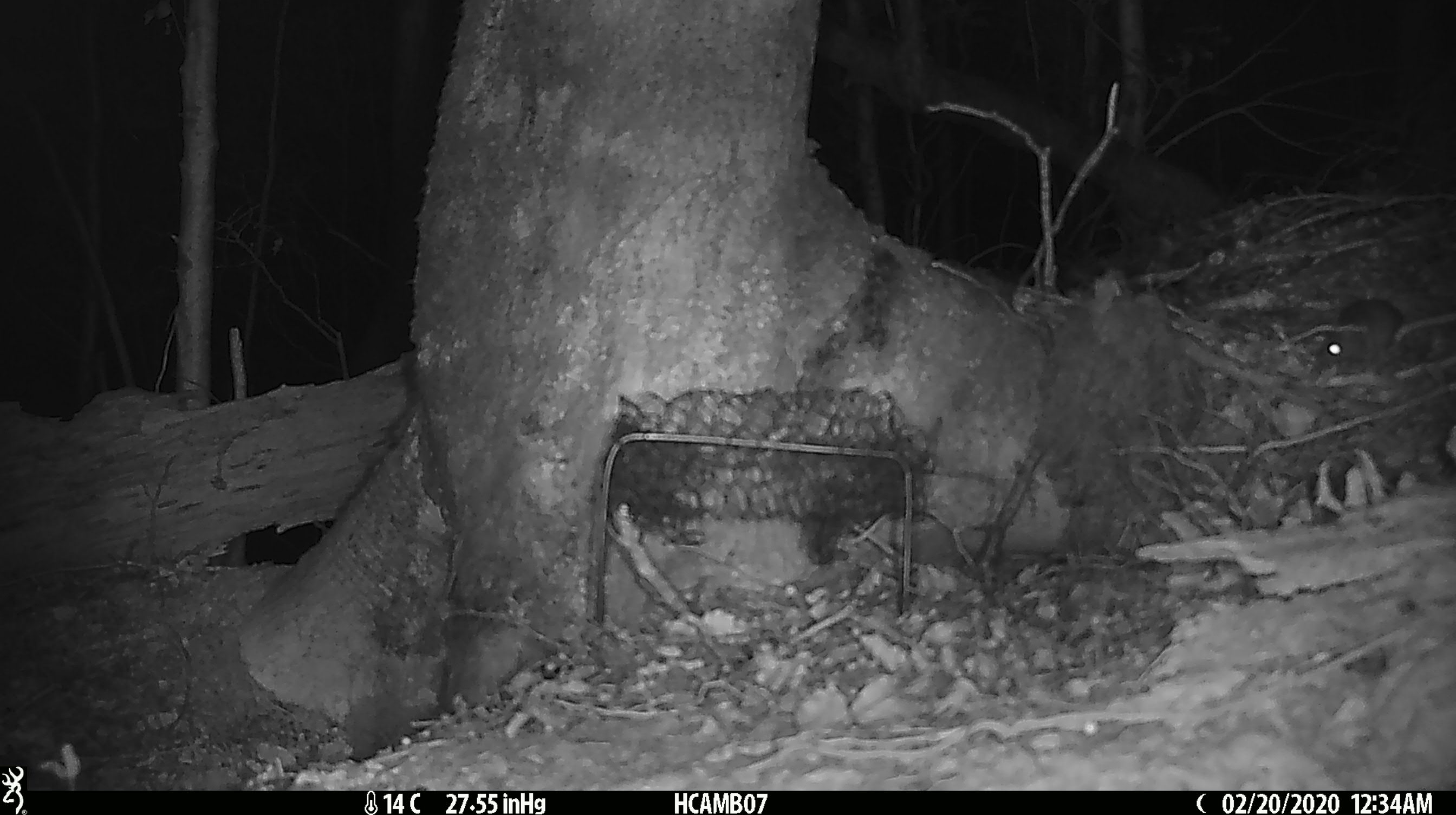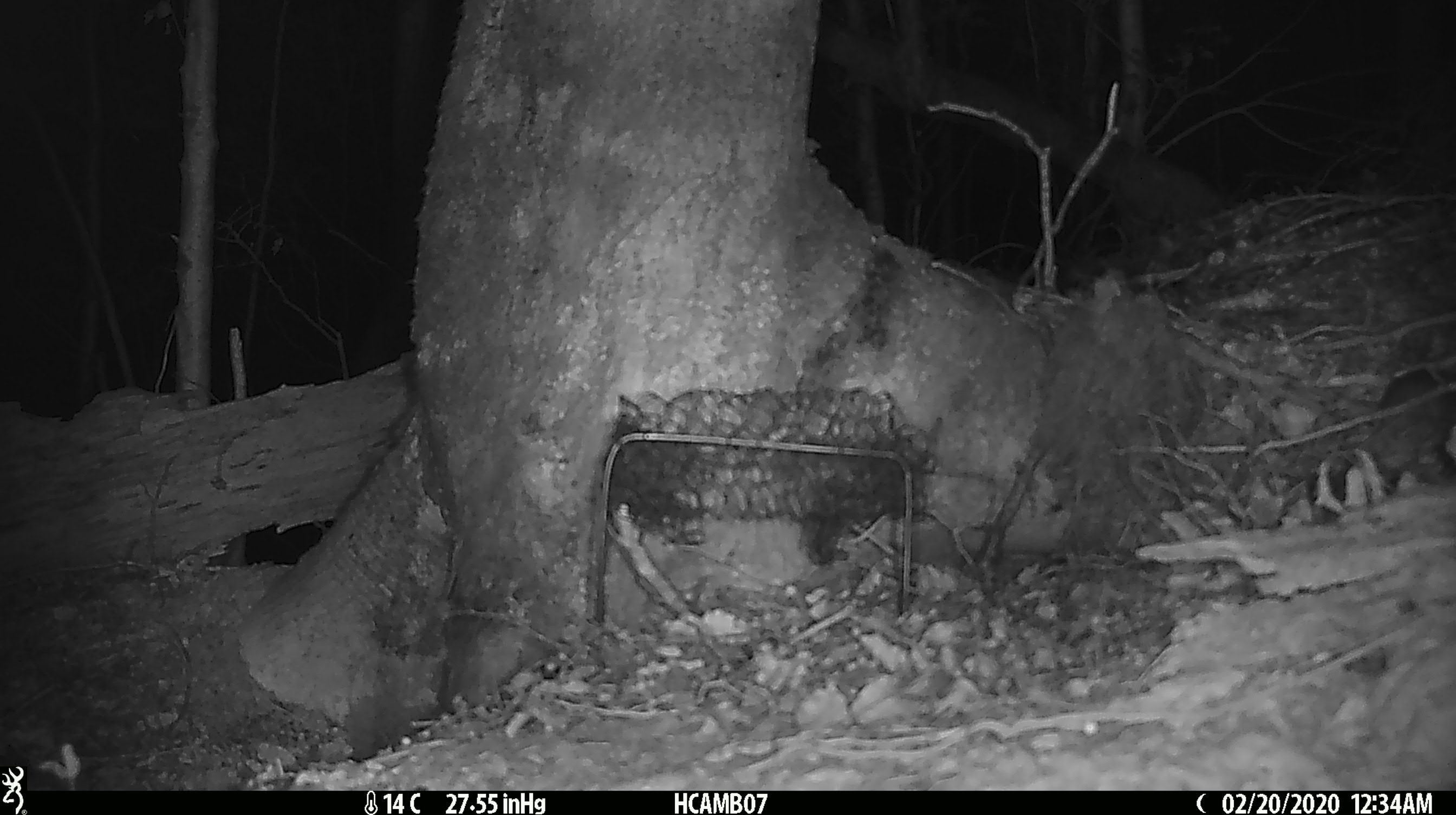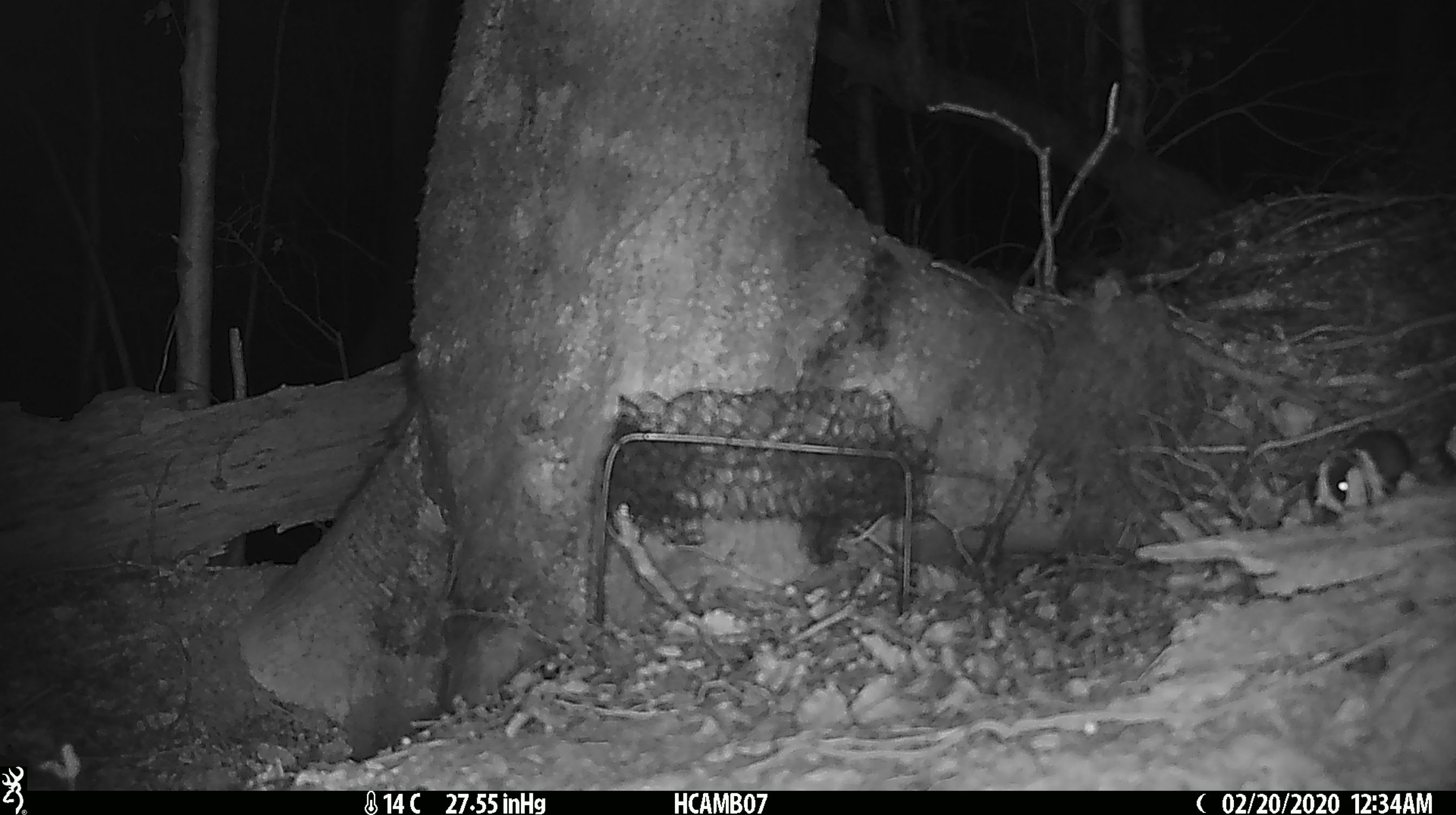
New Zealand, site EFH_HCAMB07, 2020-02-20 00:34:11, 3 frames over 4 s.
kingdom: Animalia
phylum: Chordata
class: Mammalia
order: Rodentia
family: Muridae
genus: Mus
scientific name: Mus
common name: mouse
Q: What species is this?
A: Mouse (Mus).